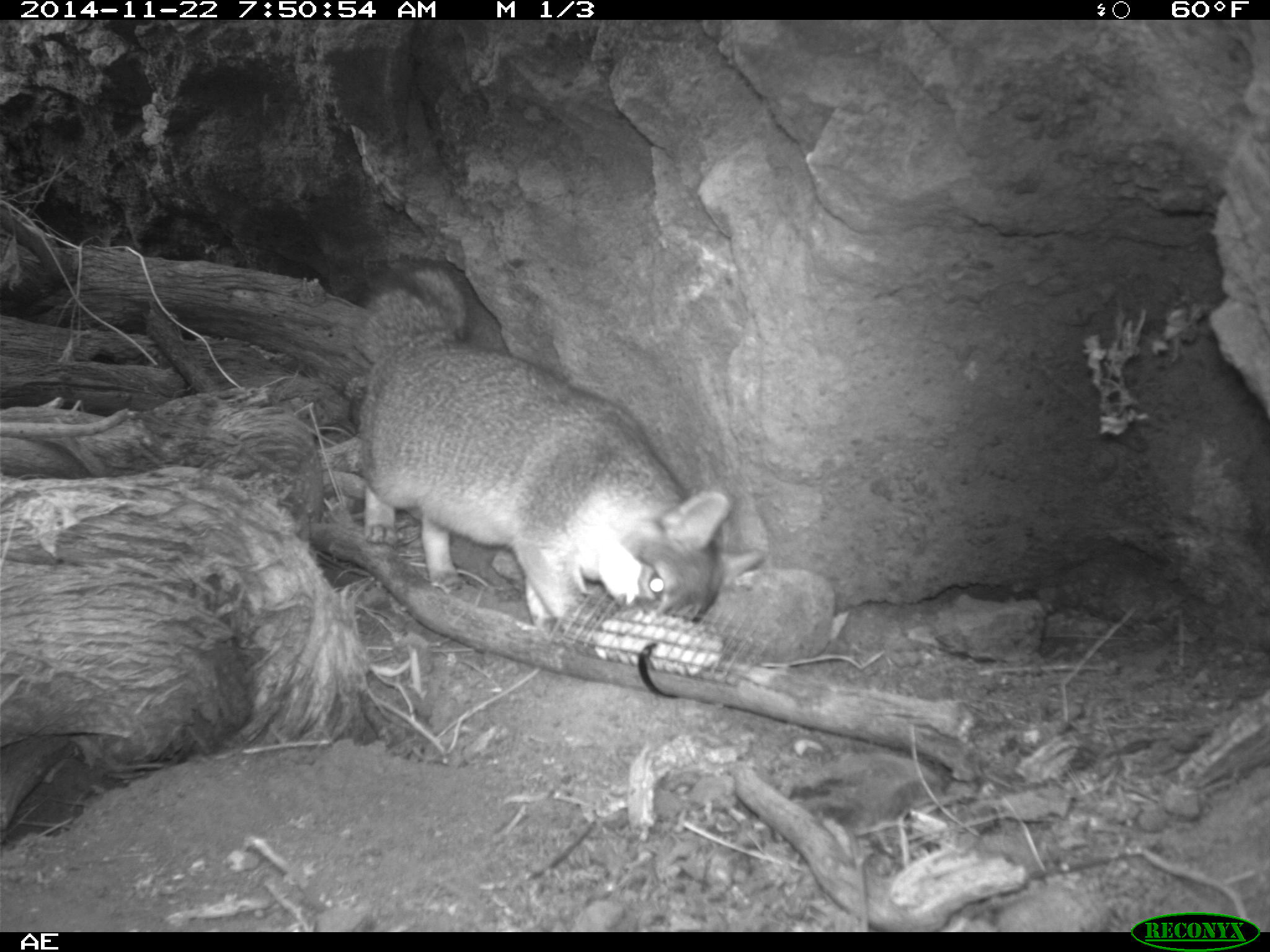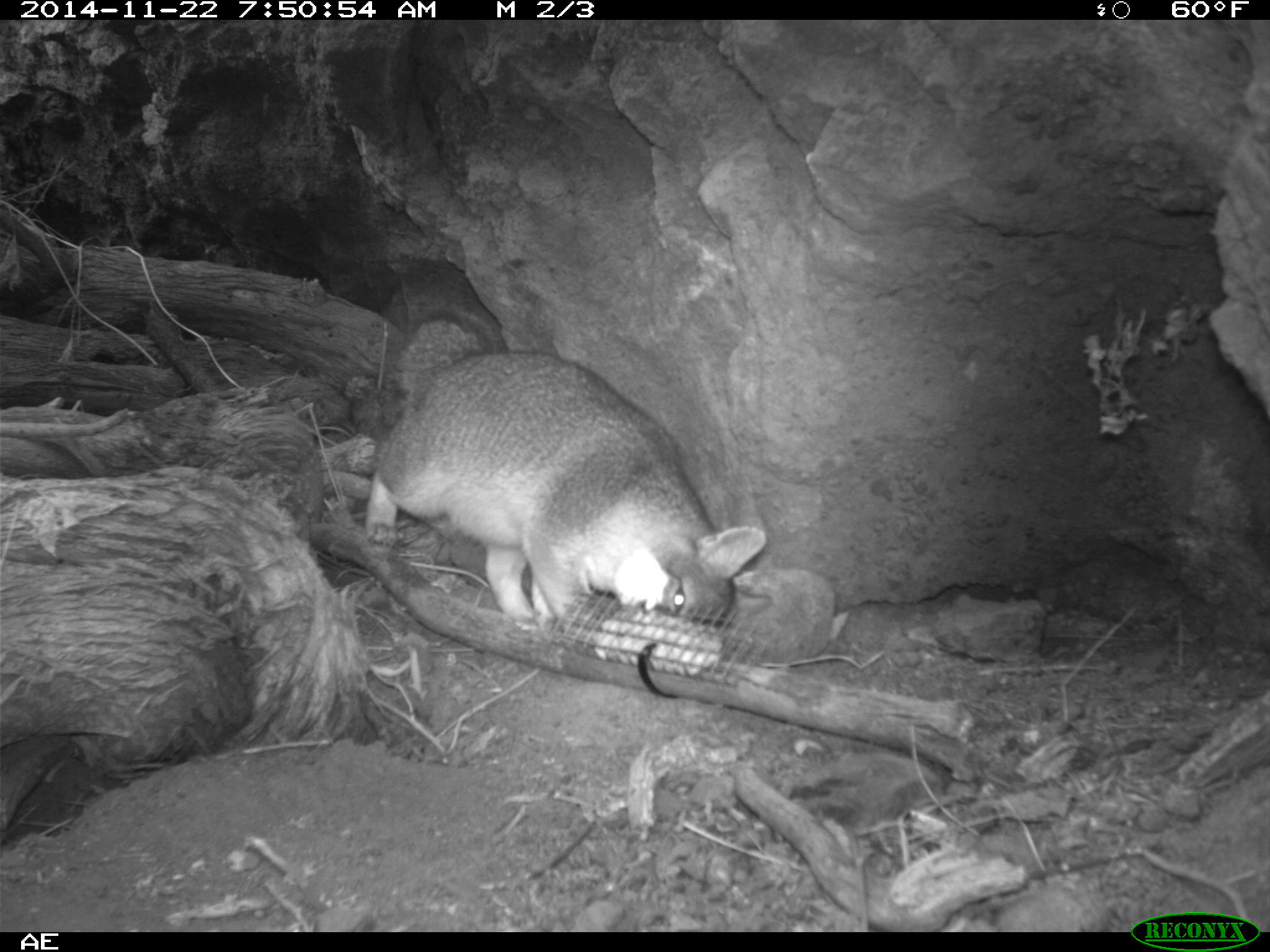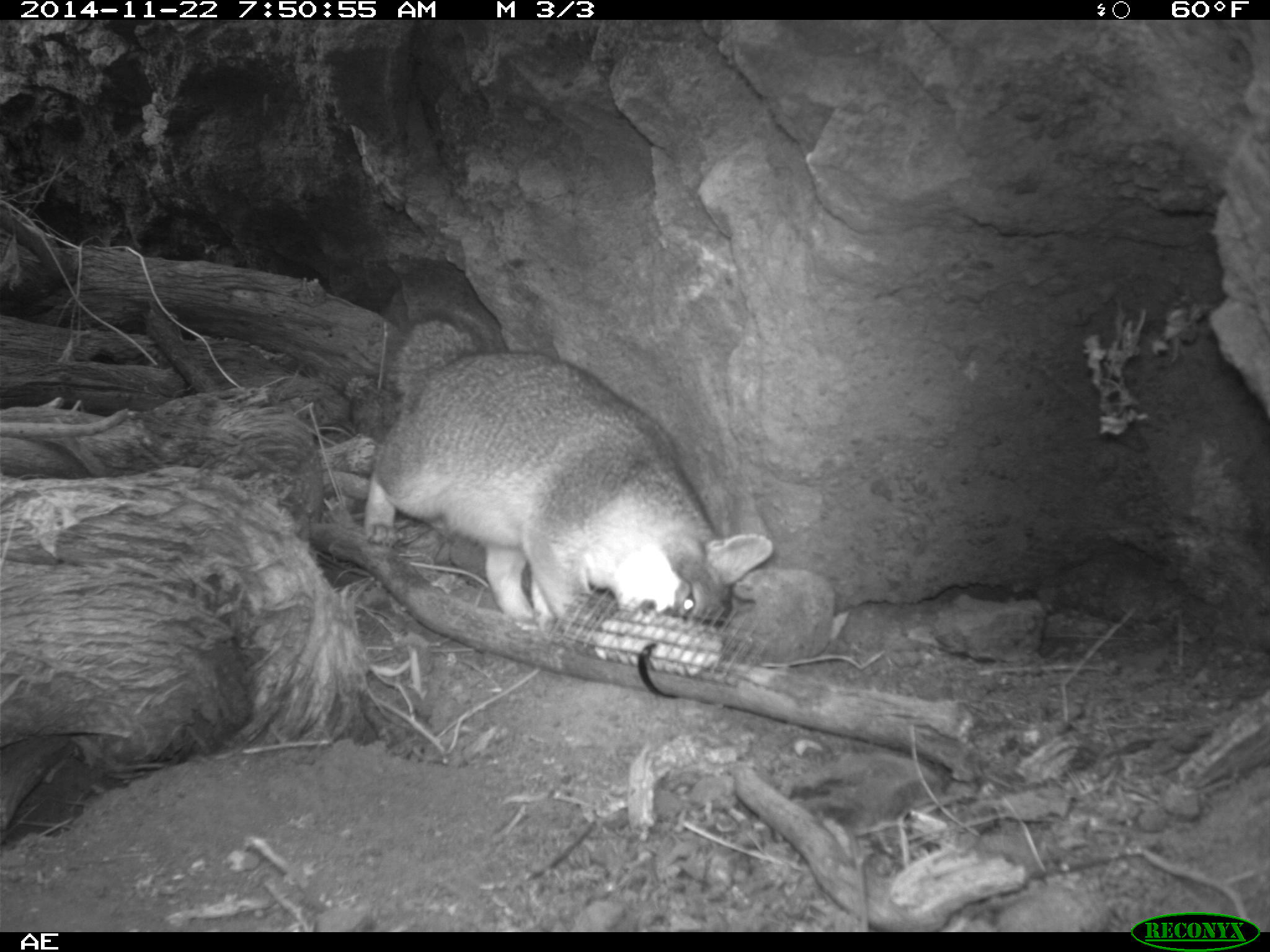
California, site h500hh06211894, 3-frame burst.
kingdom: Animalia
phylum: Chordata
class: Mammalia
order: Carnivora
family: Canidae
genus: Urocyon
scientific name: Urocyon littoralis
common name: island fox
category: fox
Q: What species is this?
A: Fox (island fox) (Urocyon littoralis).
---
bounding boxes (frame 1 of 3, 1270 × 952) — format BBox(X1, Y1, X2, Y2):
fox: BBox(361, 255, 730, 635)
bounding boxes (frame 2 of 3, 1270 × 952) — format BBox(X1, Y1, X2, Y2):
fox: BBox(363, 309, 771, 634)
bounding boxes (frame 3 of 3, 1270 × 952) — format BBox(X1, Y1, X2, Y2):
fox: BBox(363, 307, 774, 615)